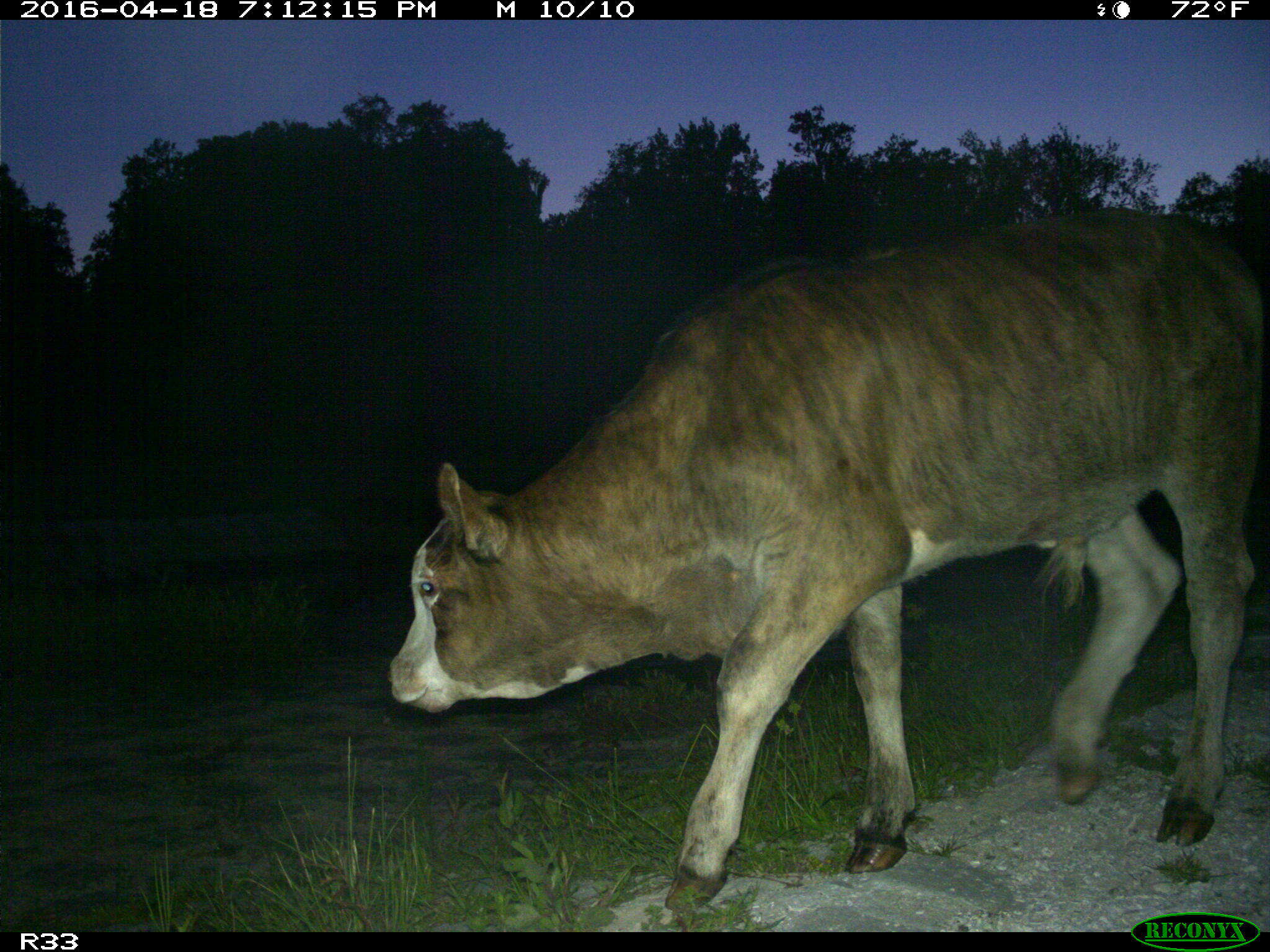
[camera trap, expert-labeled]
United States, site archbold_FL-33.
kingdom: Animalia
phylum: Chordata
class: Mammalia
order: Artiodactyla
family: Bovidae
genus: Bos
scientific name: Bos taurus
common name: domestic cow